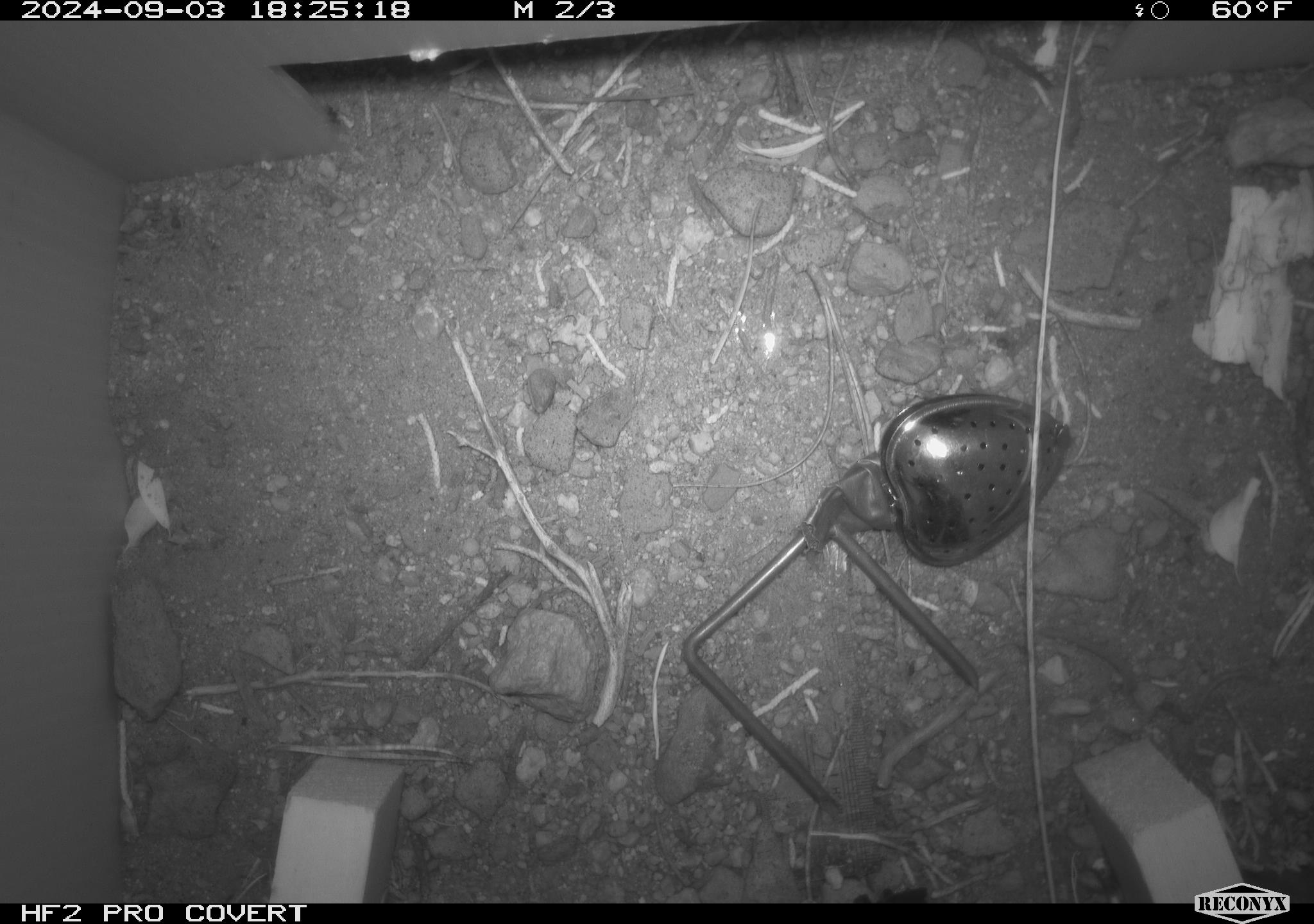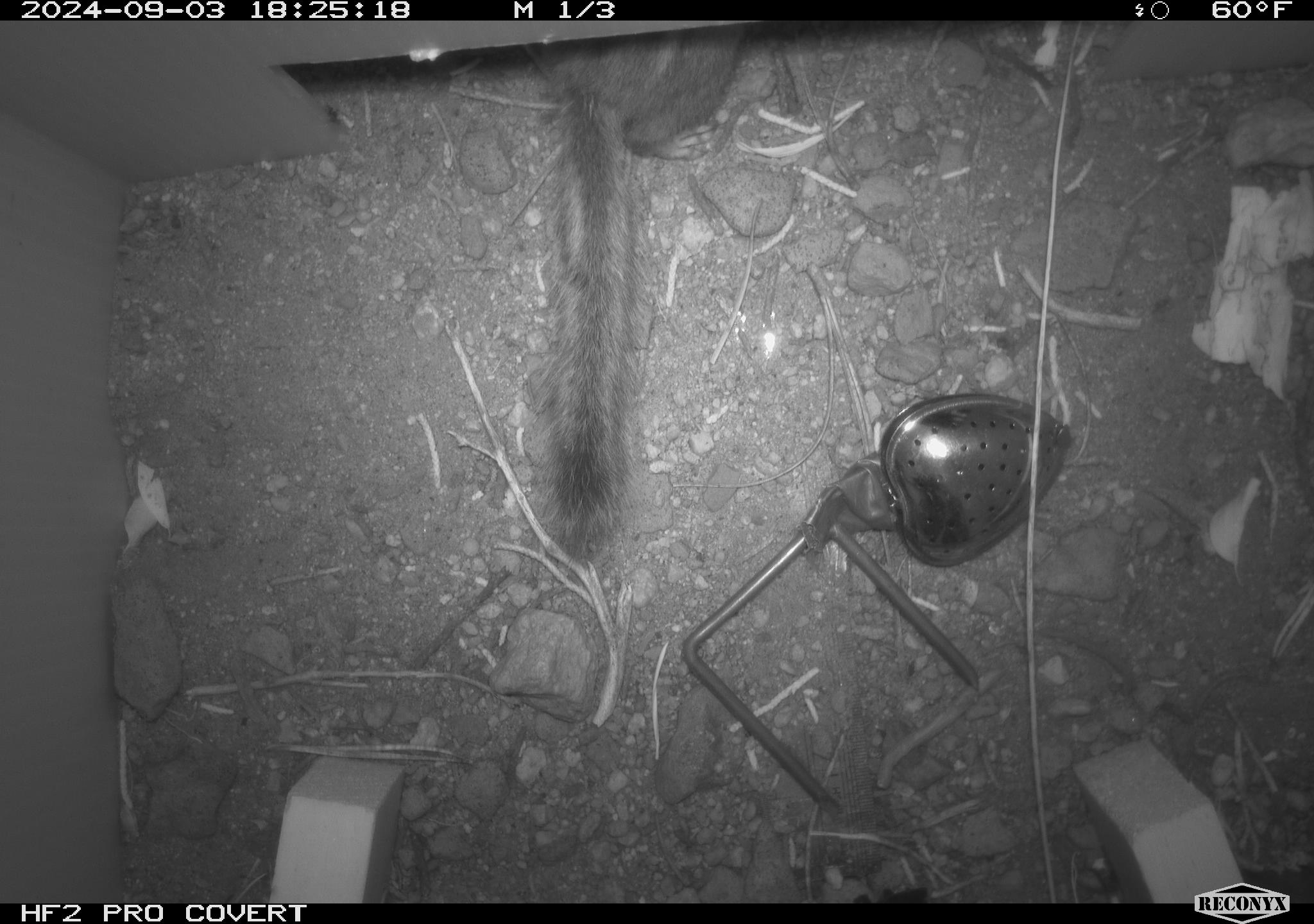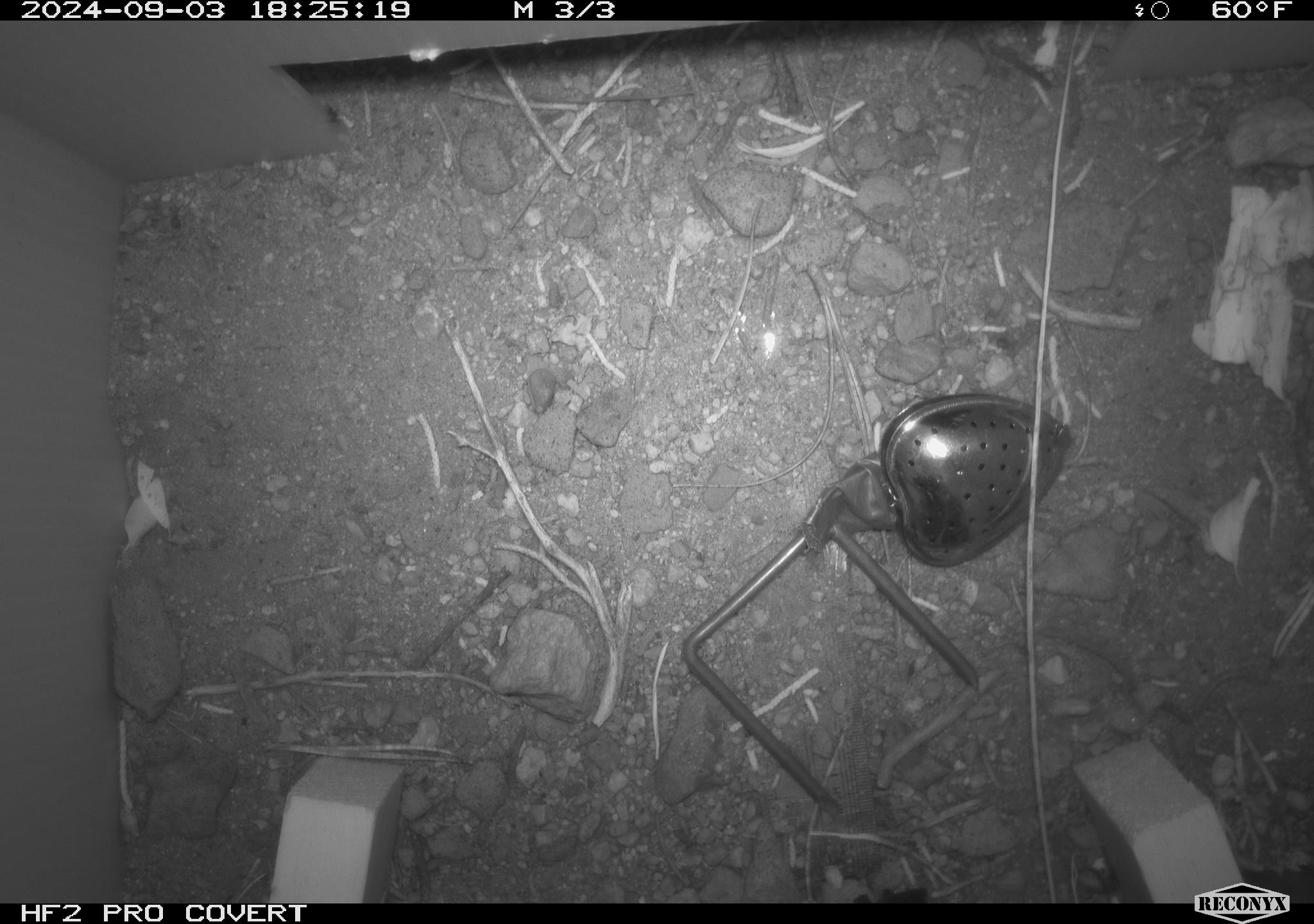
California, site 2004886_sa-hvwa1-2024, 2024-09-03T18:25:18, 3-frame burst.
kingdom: Animalia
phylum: Chordata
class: Mammalia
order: Rodentia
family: Sciuridae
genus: Neotamias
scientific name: Neotamias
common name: western chipmunks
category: neotamias species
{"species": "neotamias species (western chipmunks) (Neotamias)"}